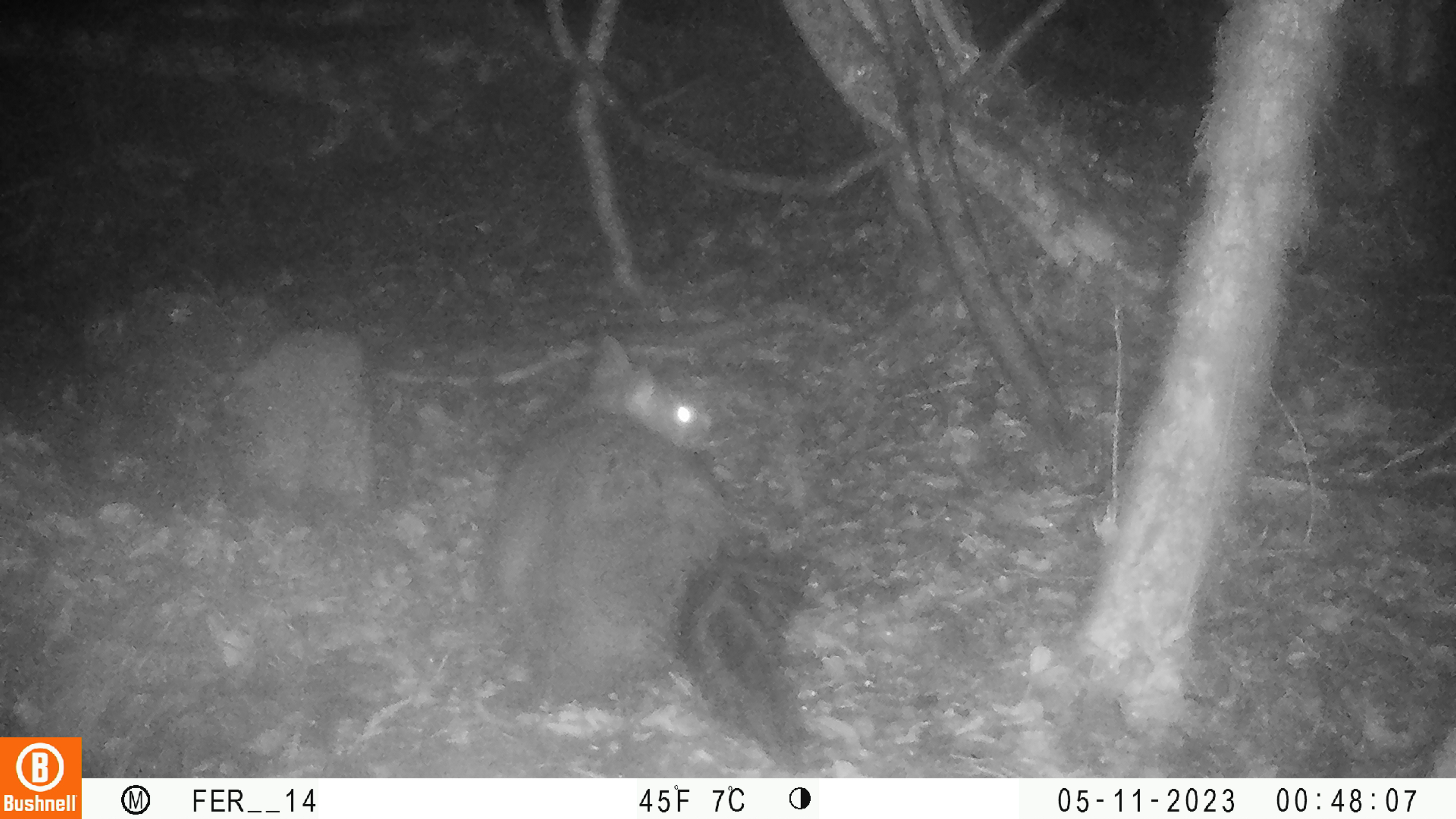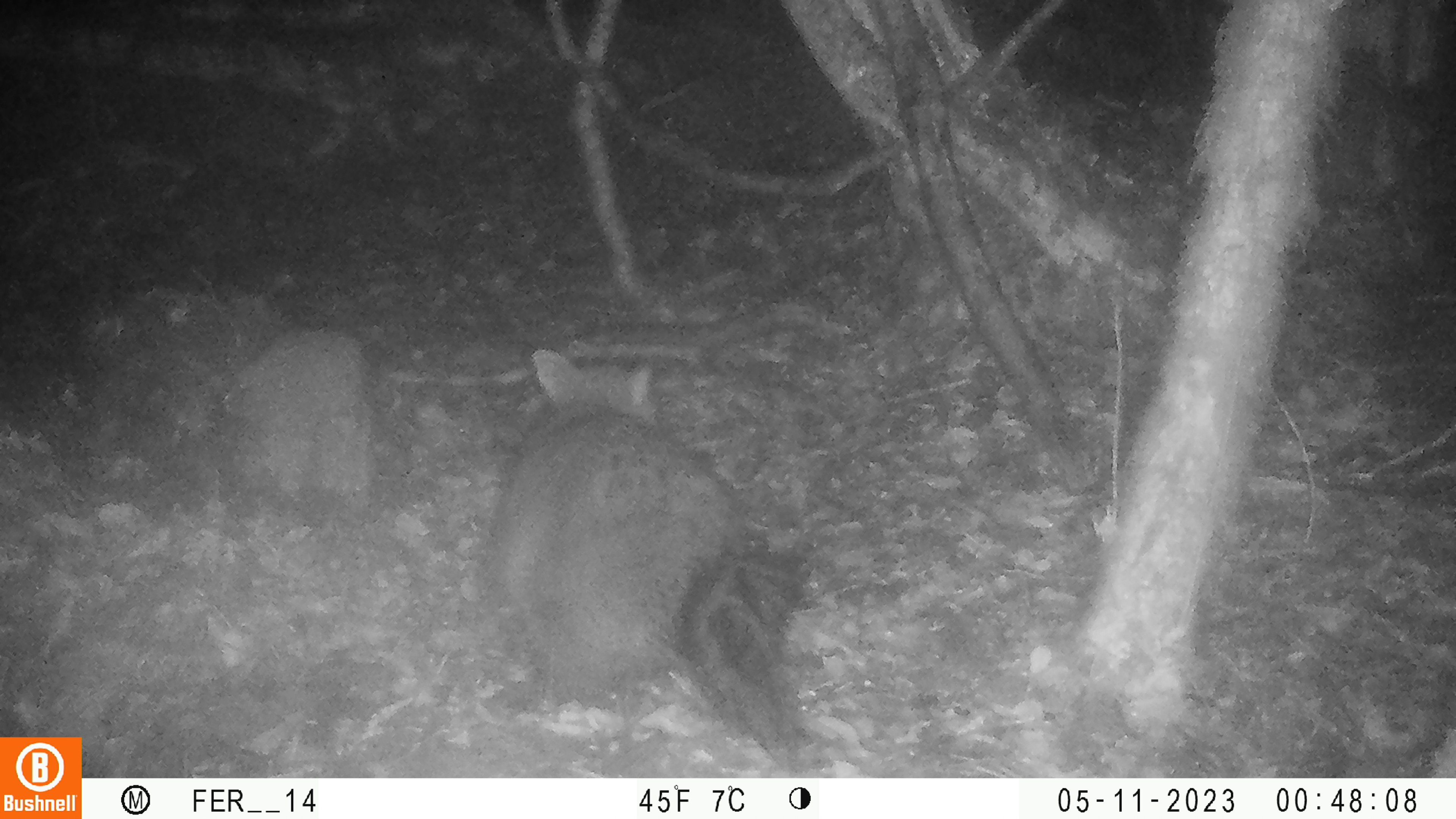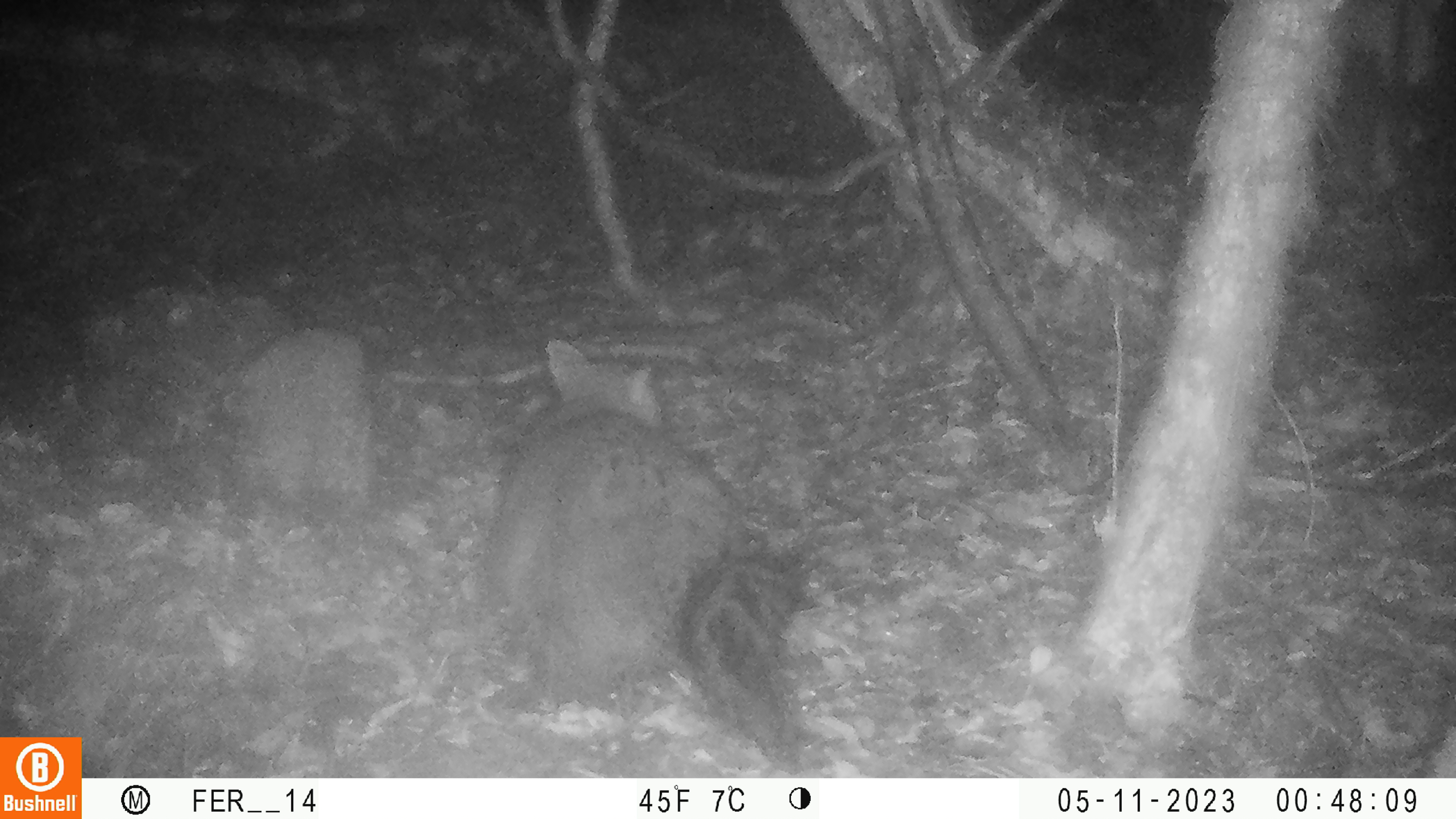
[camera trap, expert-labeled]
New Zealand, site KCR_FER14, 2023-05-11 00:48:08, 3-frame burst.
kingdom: Animalia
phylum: Chordata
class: Mammalia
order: Diprotodontia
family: Phalangeridae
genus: Trichosurus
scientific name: Trichosurus vulpecula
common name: common brushtail possum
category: possum